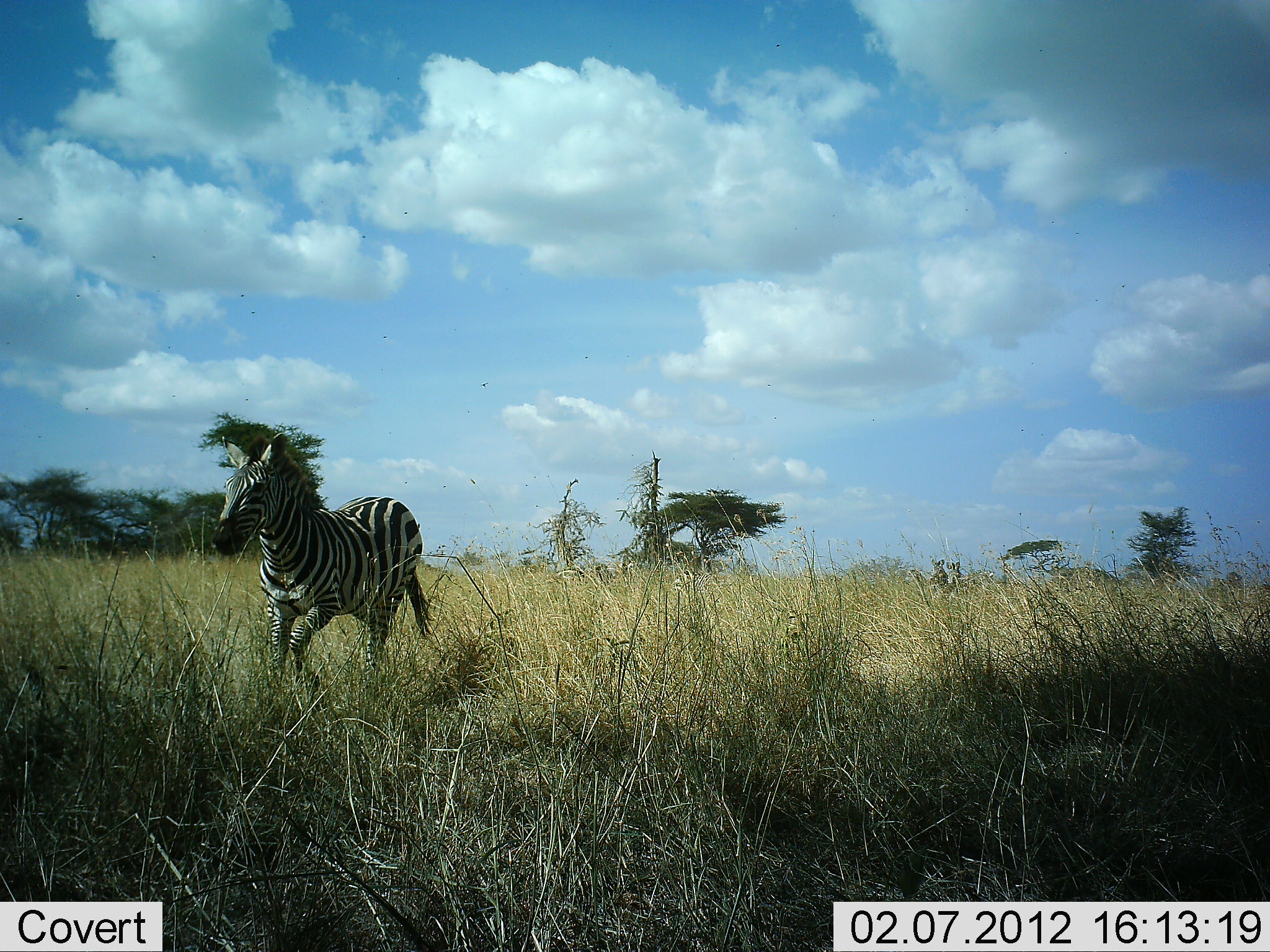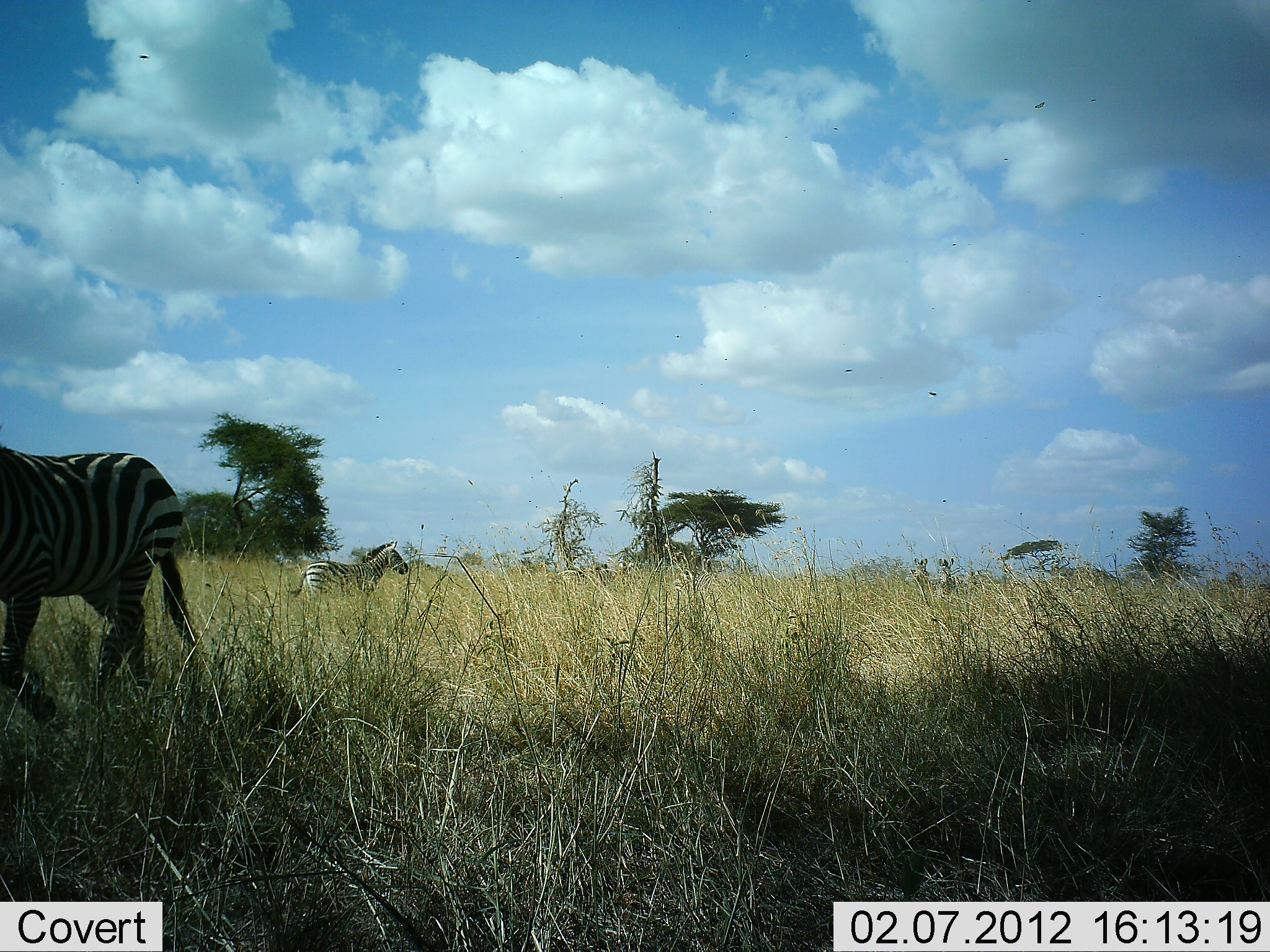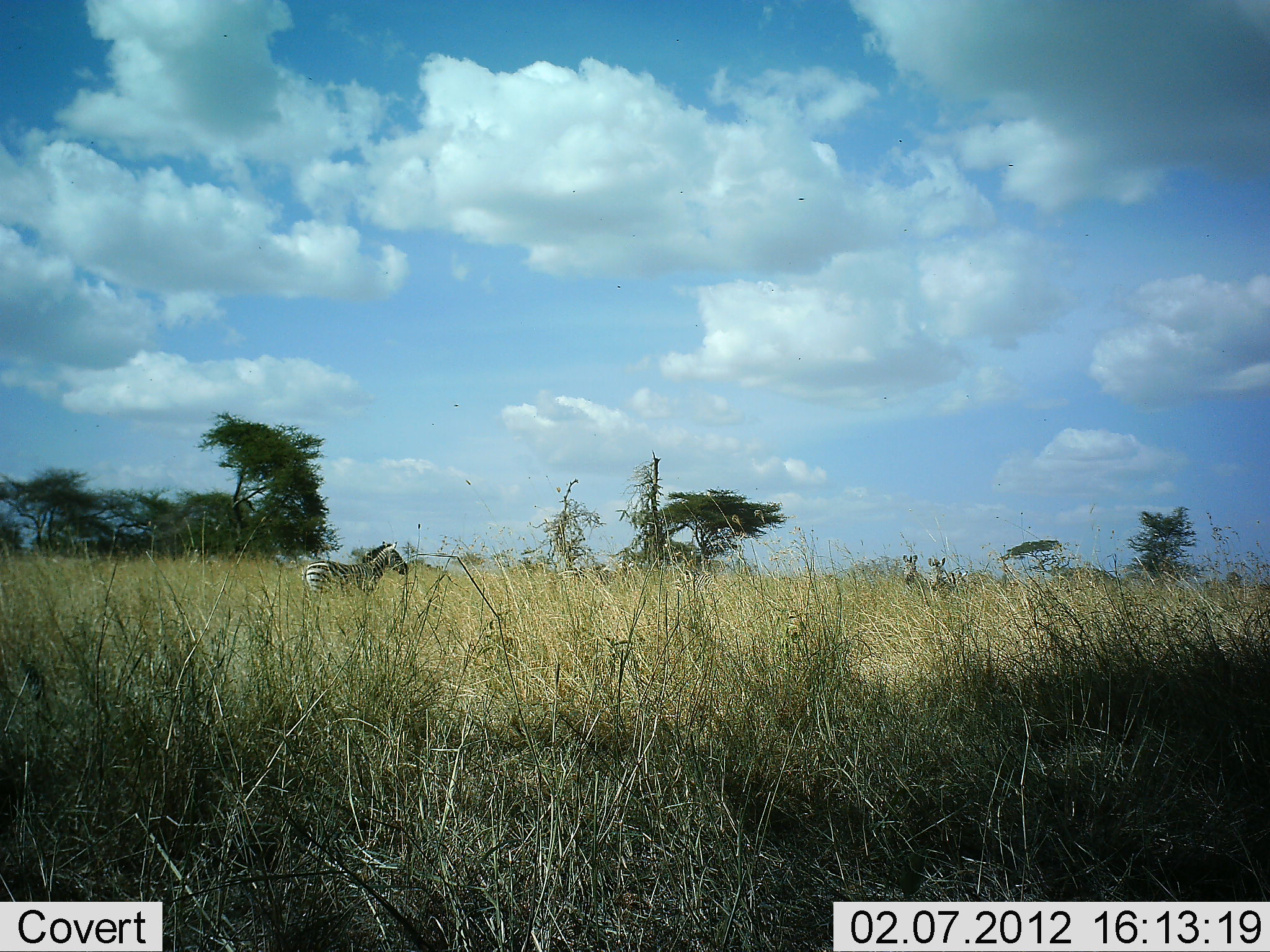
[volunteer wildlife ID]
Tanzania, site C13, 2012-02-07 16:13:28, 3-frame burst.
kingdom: Animalia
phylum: Chordata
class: Mammalia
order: Perissodactyla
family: Equidae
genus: Equus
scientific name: Equus quagga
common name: plains zebra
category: zebra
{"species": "zebra (plains zebra) (Equus quagga)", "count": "4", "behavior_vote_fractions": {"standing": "75%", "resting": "0%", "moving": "93%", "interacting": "0%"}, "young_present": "0%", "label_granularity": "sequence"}